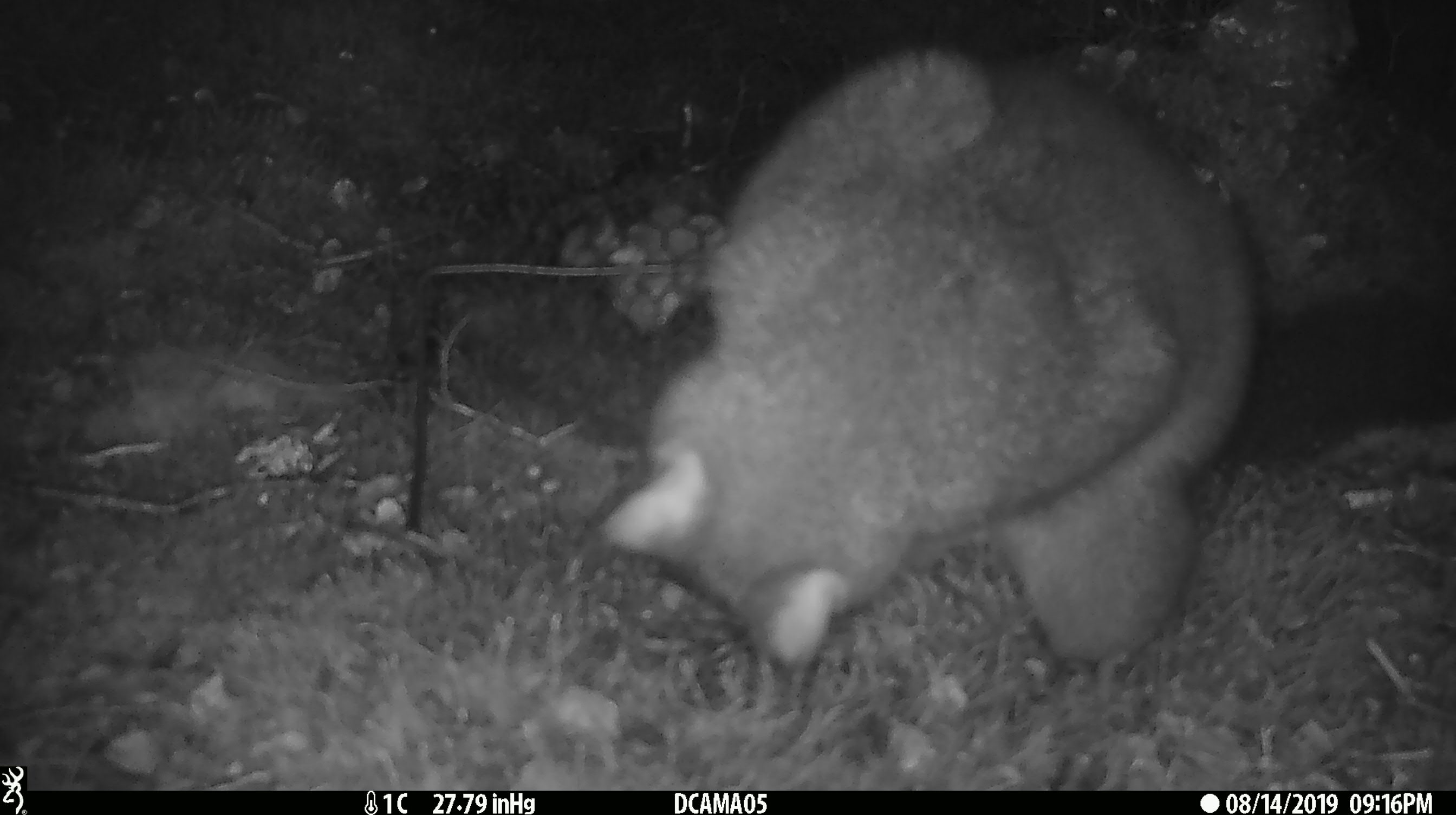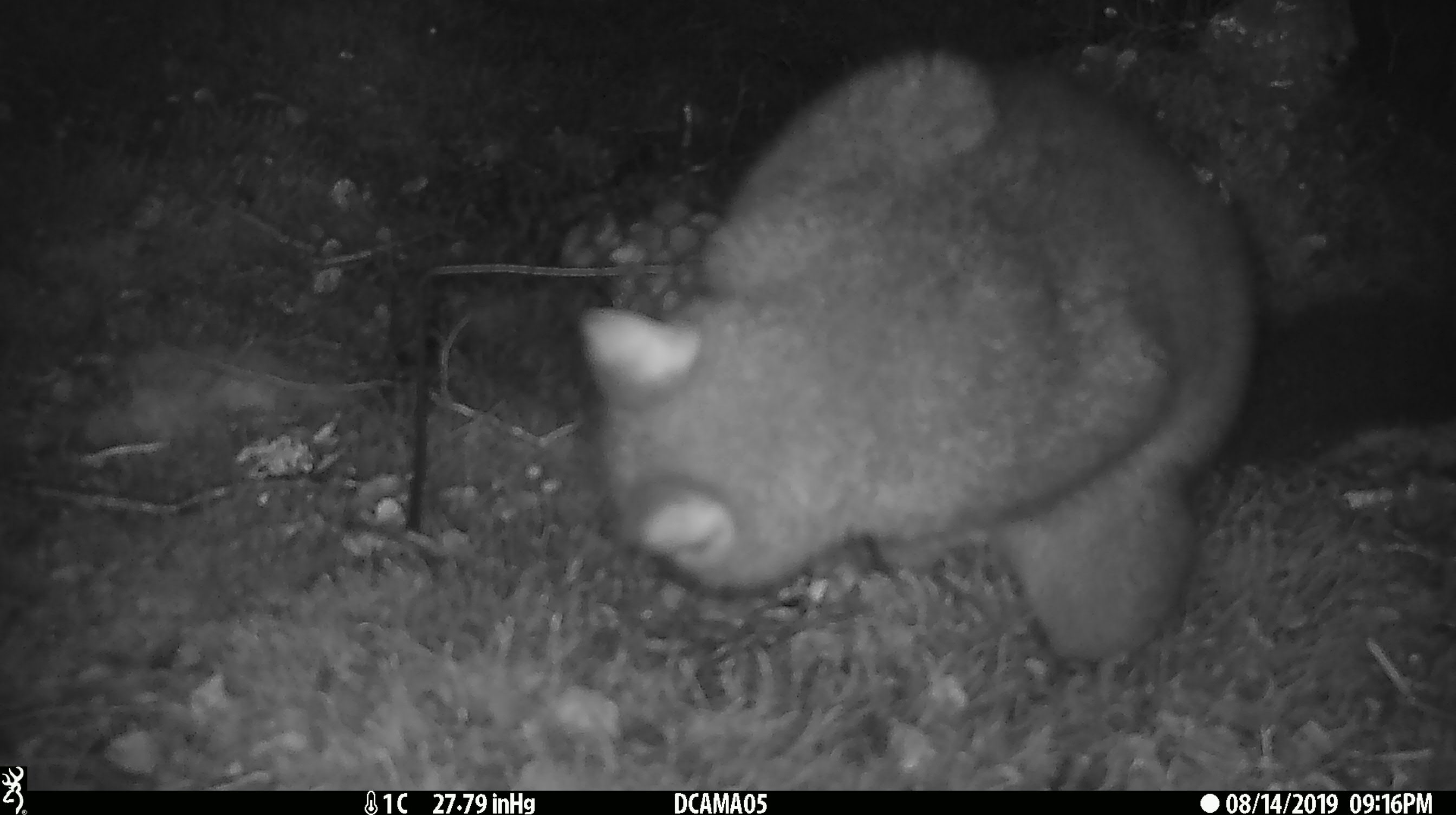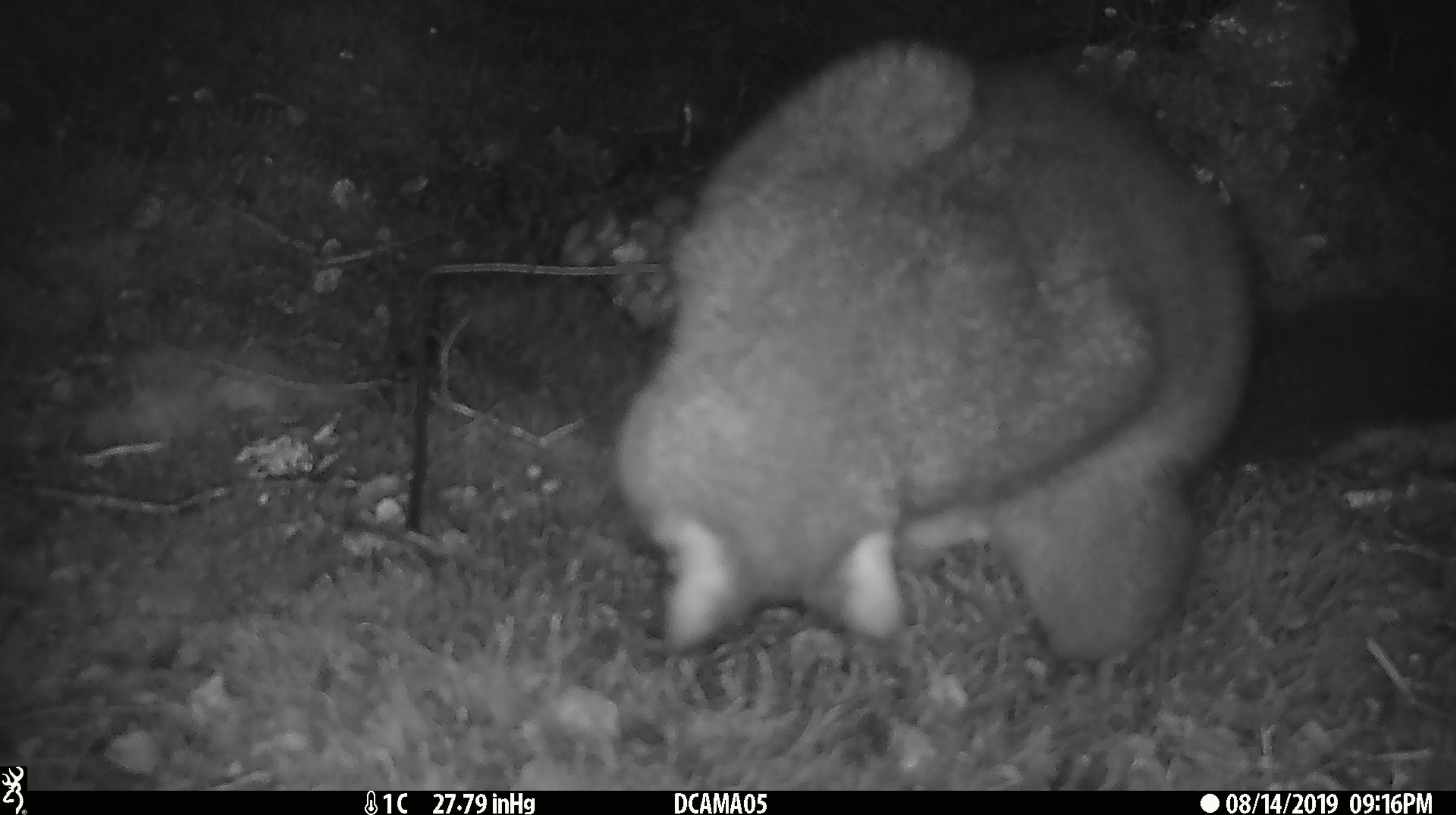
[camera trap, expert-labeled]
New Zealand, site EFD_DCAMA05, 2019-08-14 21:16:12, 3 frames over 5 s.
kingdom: Animalia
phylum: Chordata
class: Mammalia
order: Diprotodontia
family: Phalangeridae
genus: Trichosurus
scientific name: Trichosurus vulpecula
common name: common brushtail possum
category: possum